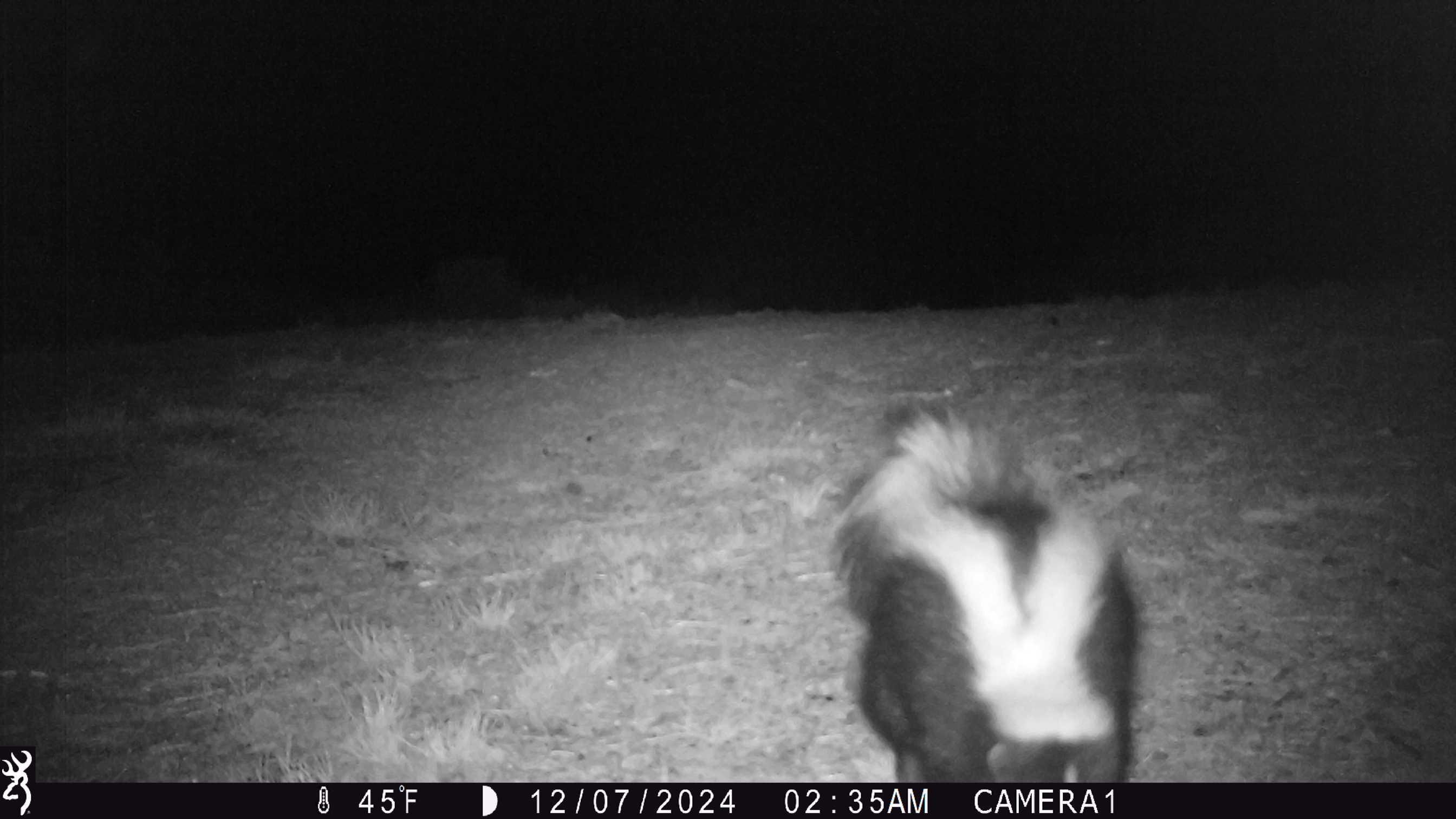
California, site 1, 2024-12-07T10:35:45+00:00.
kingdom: Animalia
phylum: Chordata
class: Mammalia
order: Carnivora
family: Mephitidae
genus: Mephitis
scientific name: Mephitis mephitis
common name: striped skunk